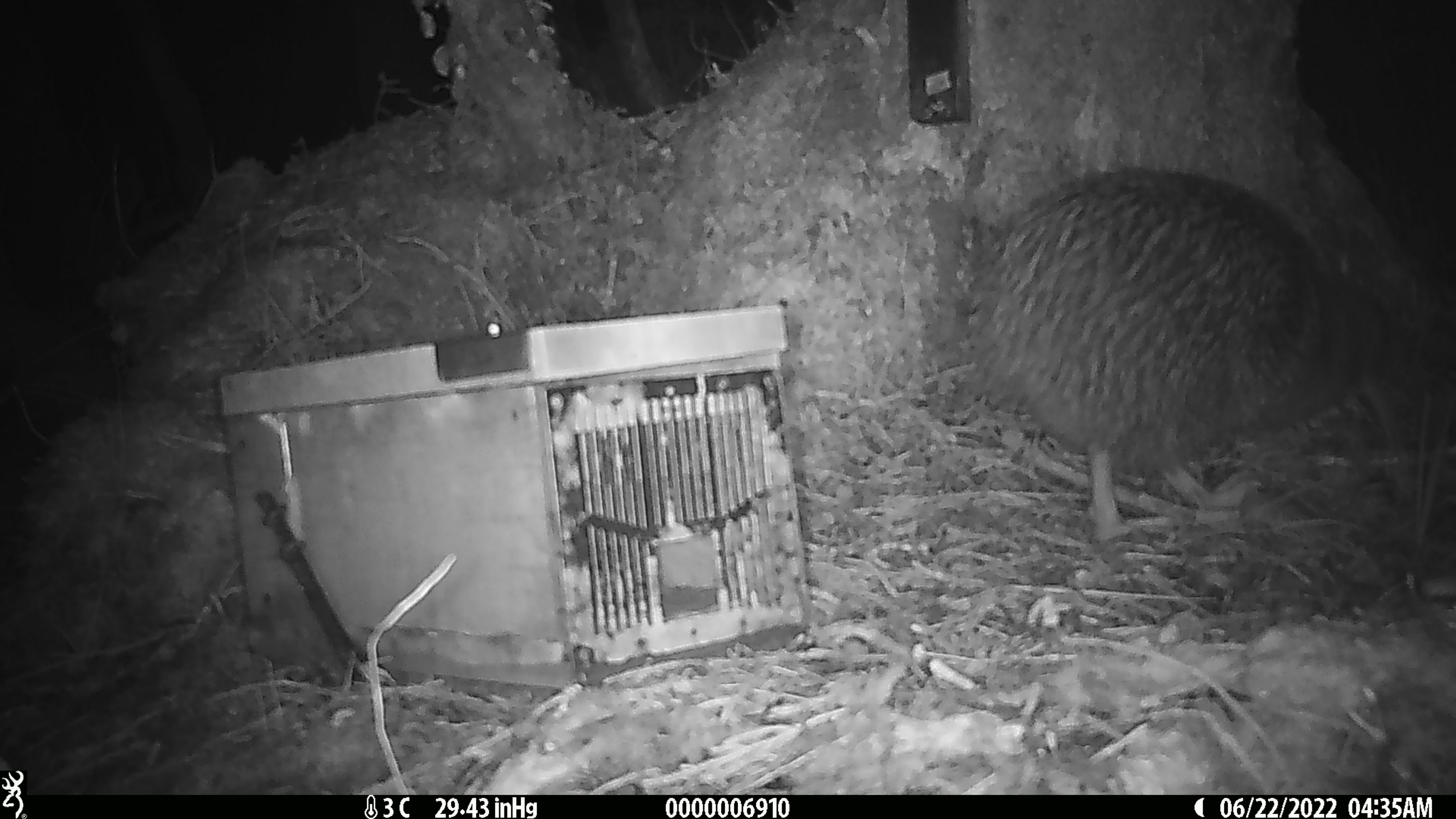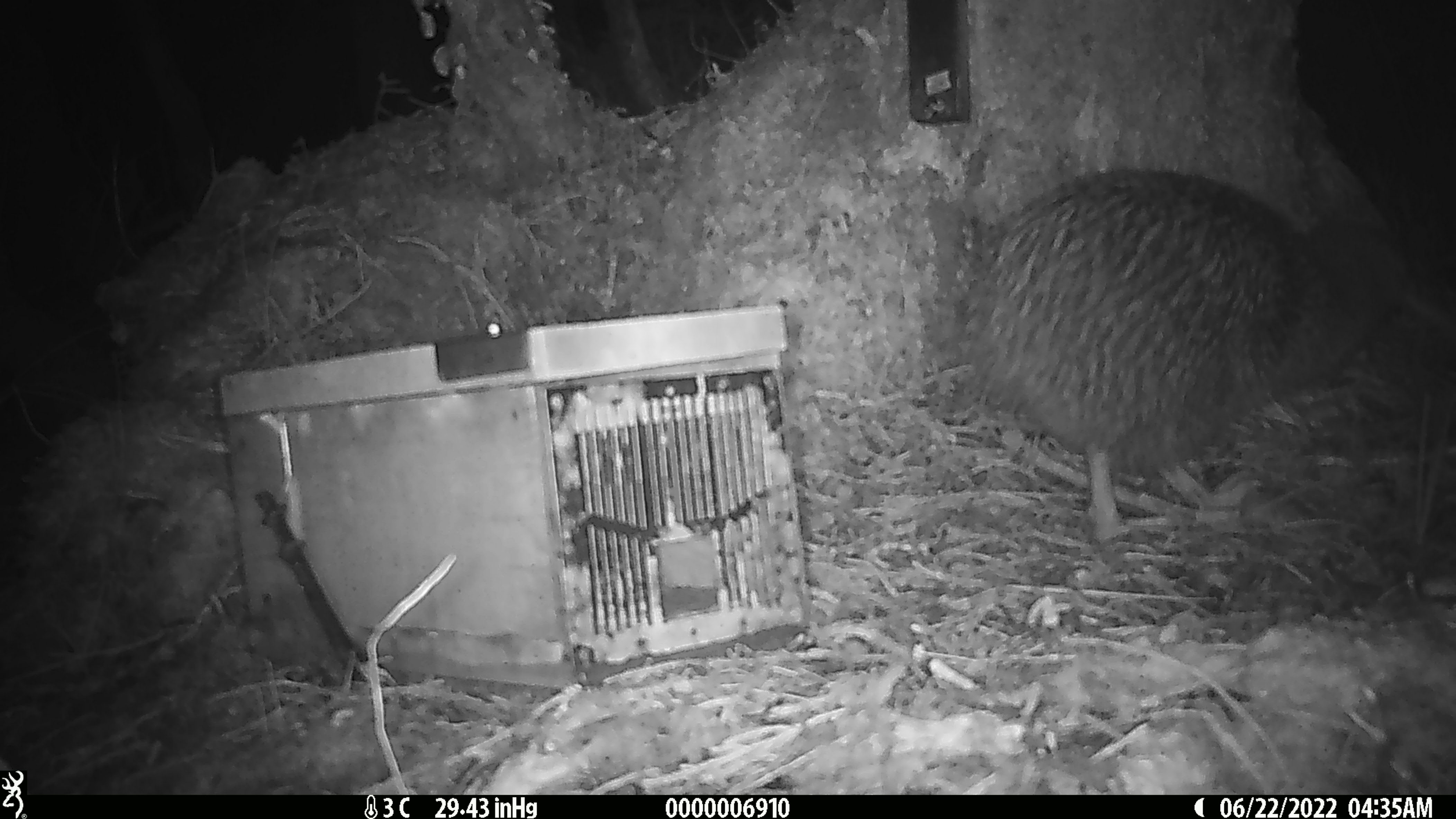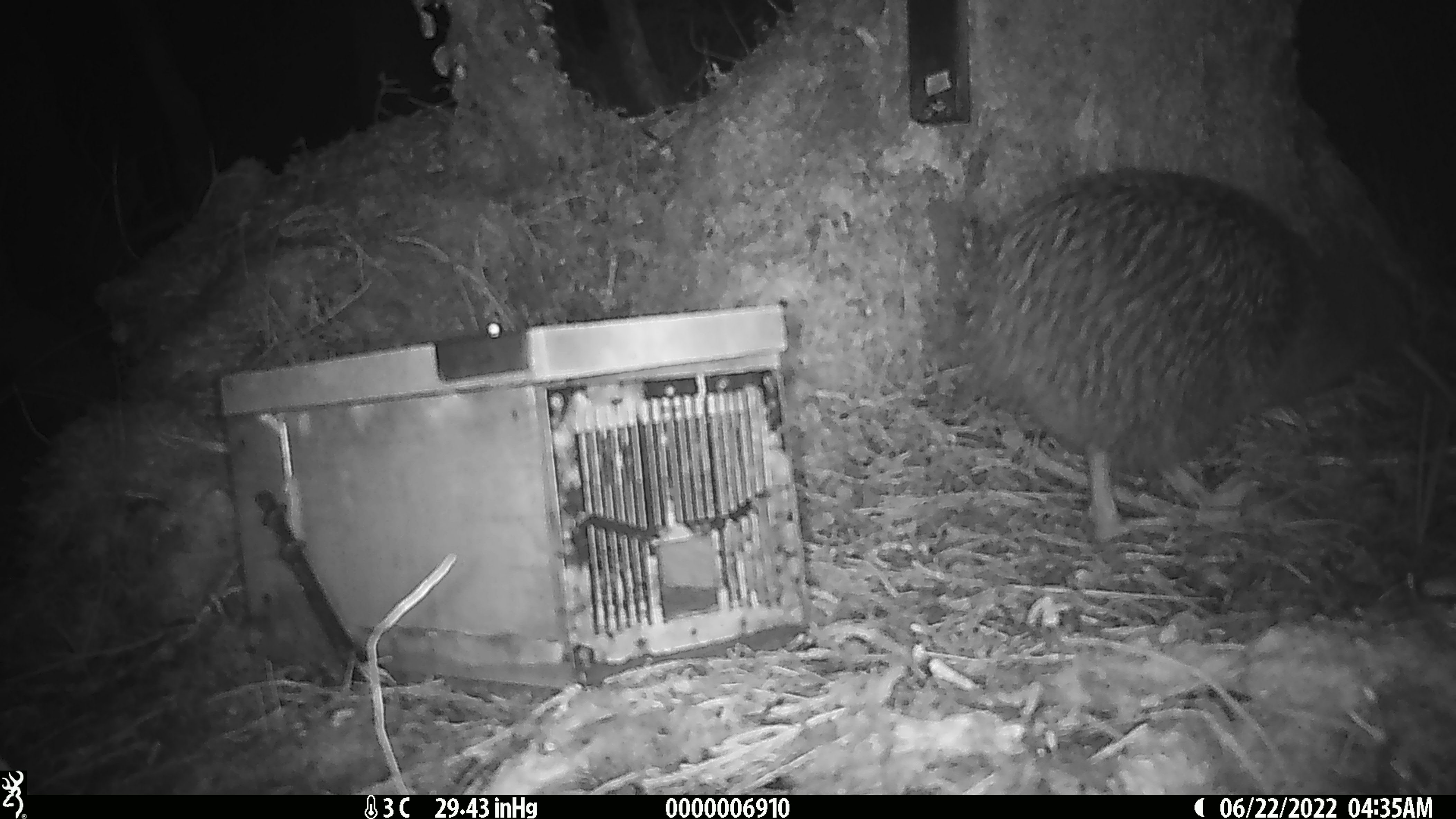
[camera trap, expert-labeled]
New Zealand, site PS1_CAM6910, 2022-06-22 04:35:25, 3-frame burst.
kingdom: Animalia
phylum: Chordata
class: Aves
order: Apterygiformes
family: Apterygidae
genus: Apteryx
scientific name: Apteryx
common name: kiwi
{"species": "kiwi (Apteryx)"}